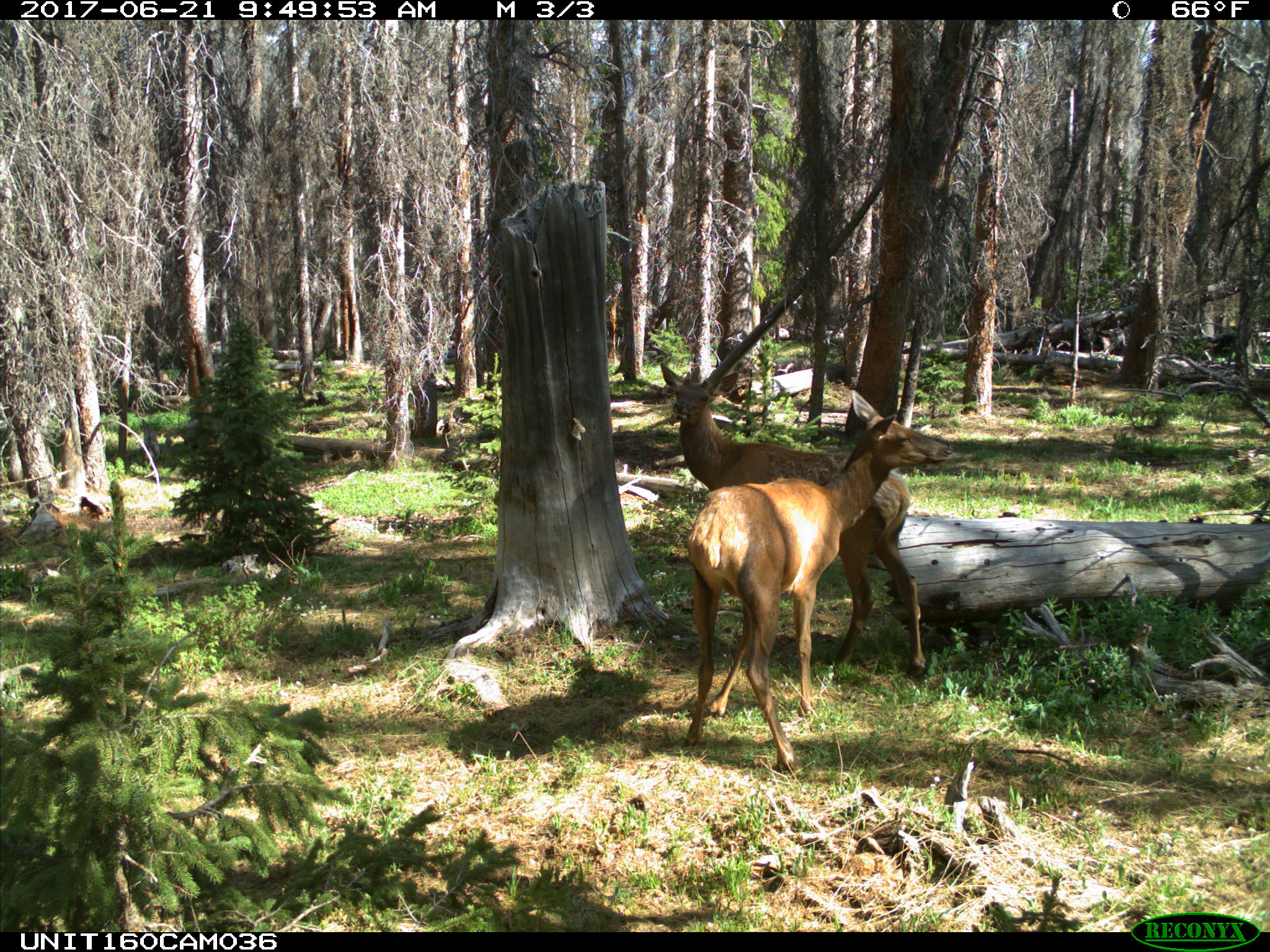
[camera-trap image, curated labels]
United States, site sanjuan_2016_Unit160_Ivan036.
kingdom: Animalia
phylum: Chordata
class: Mammalia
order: Artiodactyla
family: Cervidae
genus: Cervus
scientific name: Cervus elaphus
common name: red deer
Cervus elaphus (red deer).